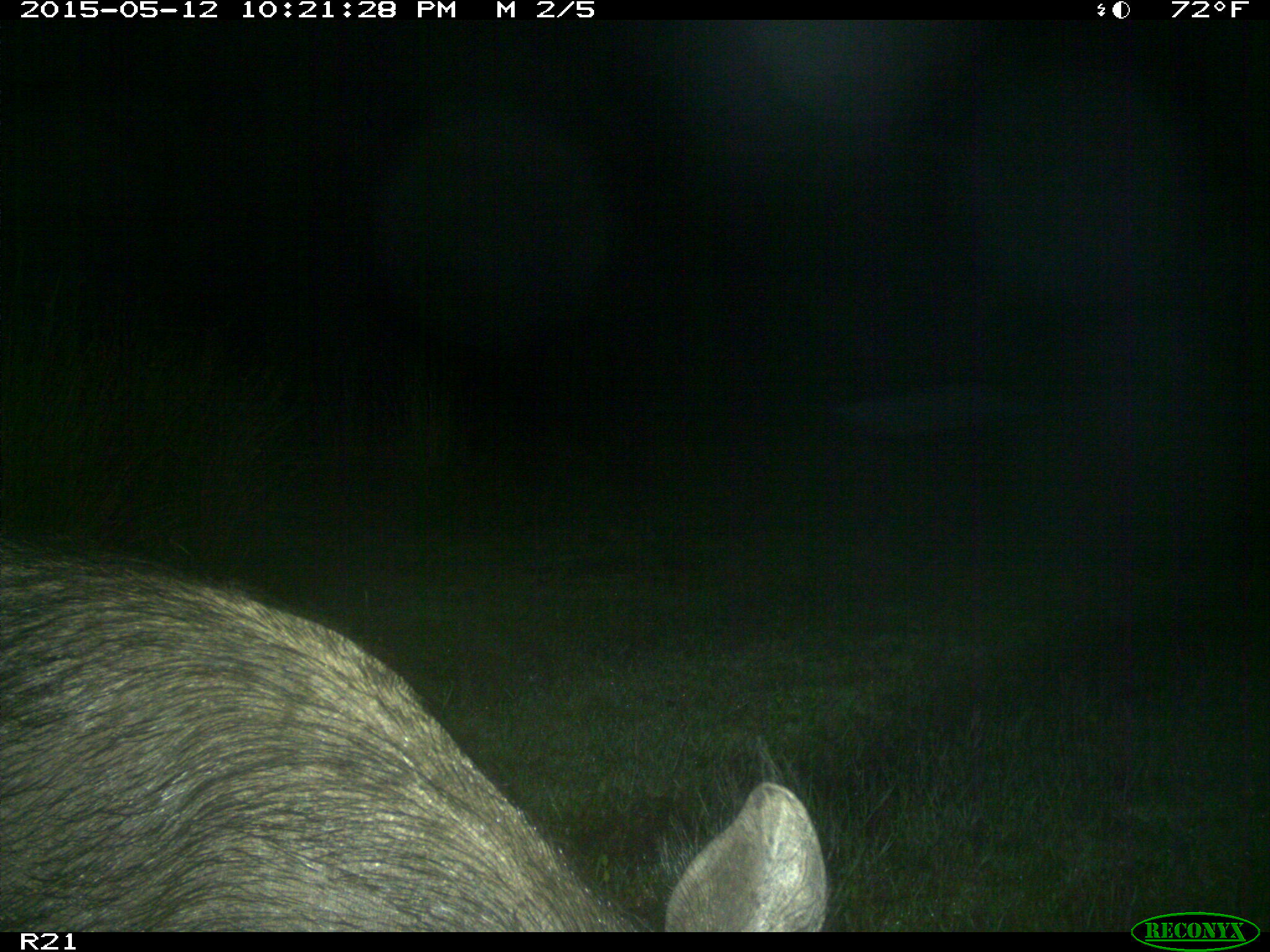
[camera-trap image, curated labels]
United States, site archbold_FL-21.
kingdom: Animalia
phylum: Chordata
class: Mammalia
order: Artiodactyla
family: Suidae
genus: Sus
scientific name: Sus scrofa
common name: wild boar